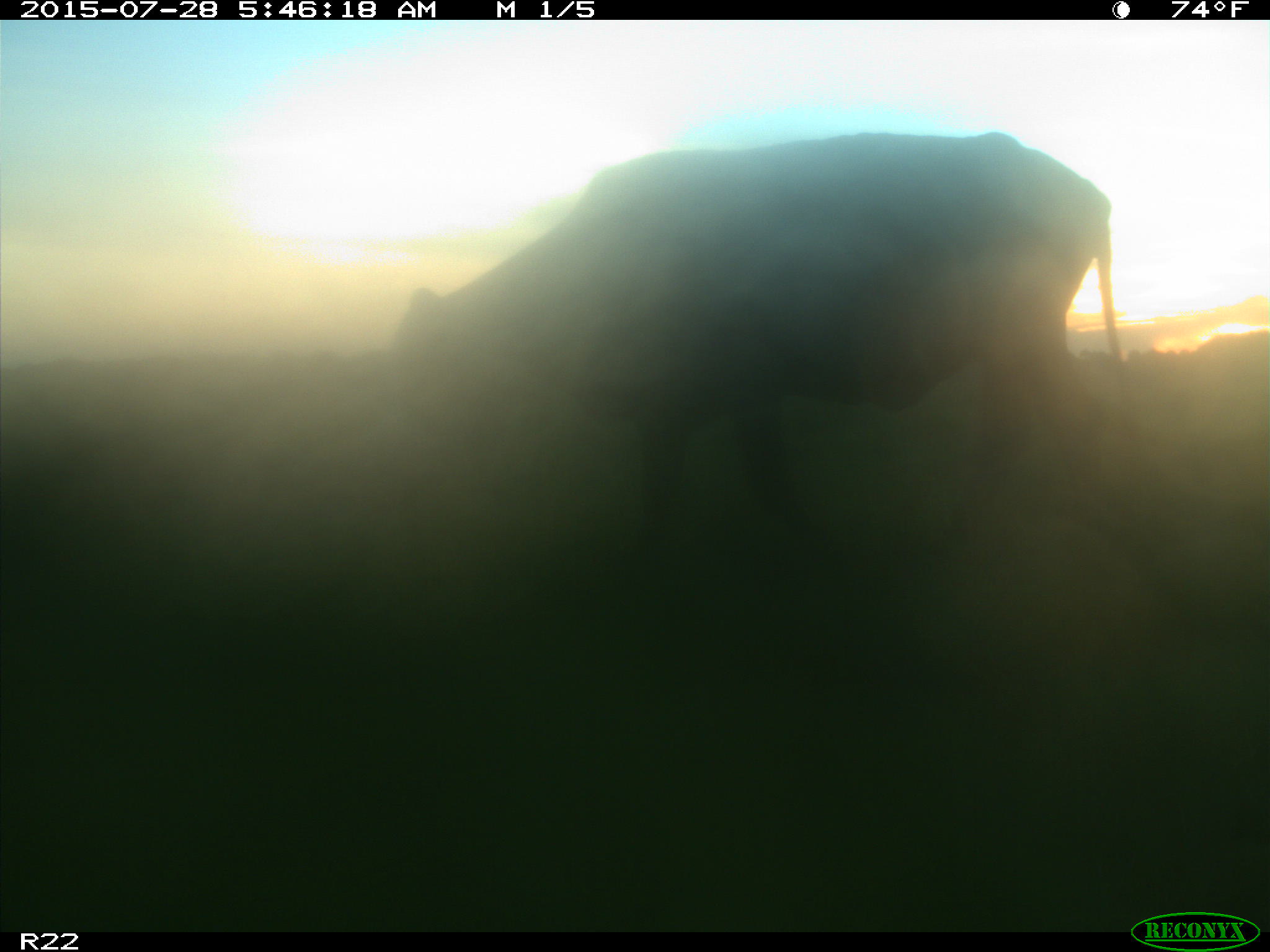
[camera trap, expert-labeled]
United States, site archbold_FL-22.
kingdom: Animalia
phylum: Chordata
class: Mammalia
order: Artiodactyla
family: Bovidae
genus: Bos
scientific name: Bos taurus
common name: domestic cow